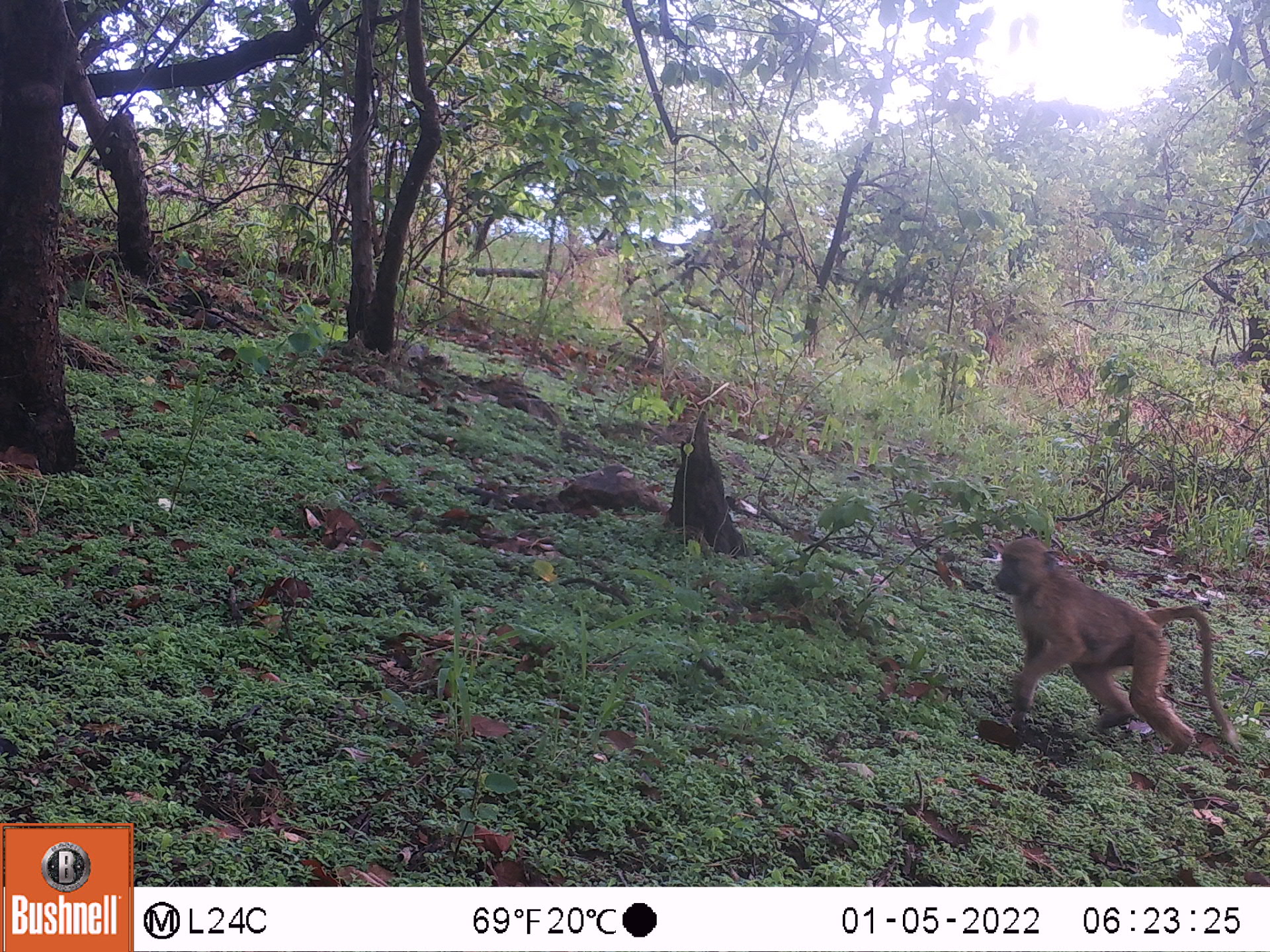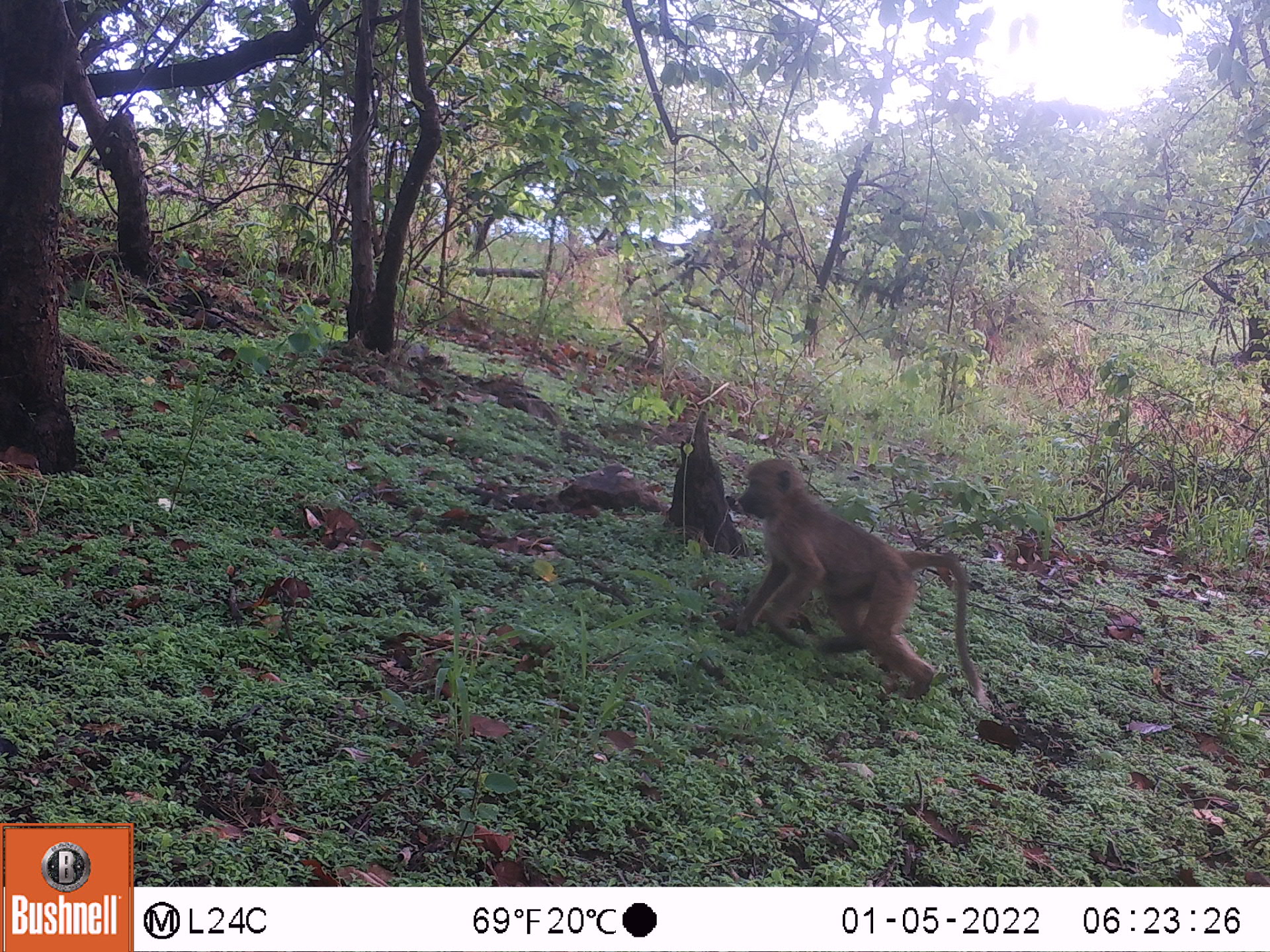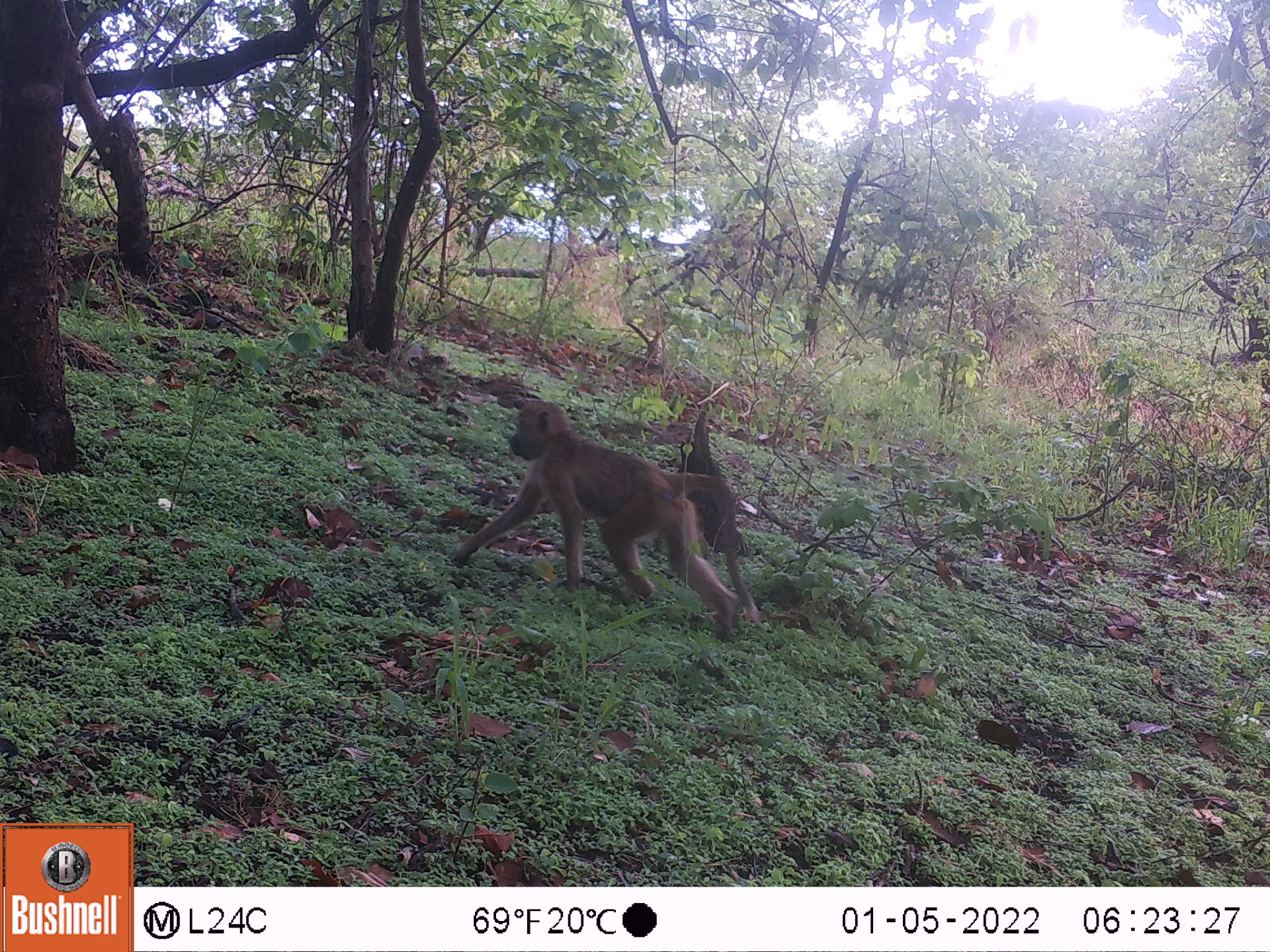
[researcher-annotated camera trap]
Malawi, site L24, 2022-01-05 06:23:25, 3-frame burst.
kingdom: Animalia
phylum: Chordata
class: Mammalia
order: Primates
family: Cercopithecidae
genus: Papio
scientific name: Papio cynocephalus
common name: yellow baboon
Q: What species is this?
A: Yellow baboon (Papio cynocephalus).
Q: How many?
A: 1.